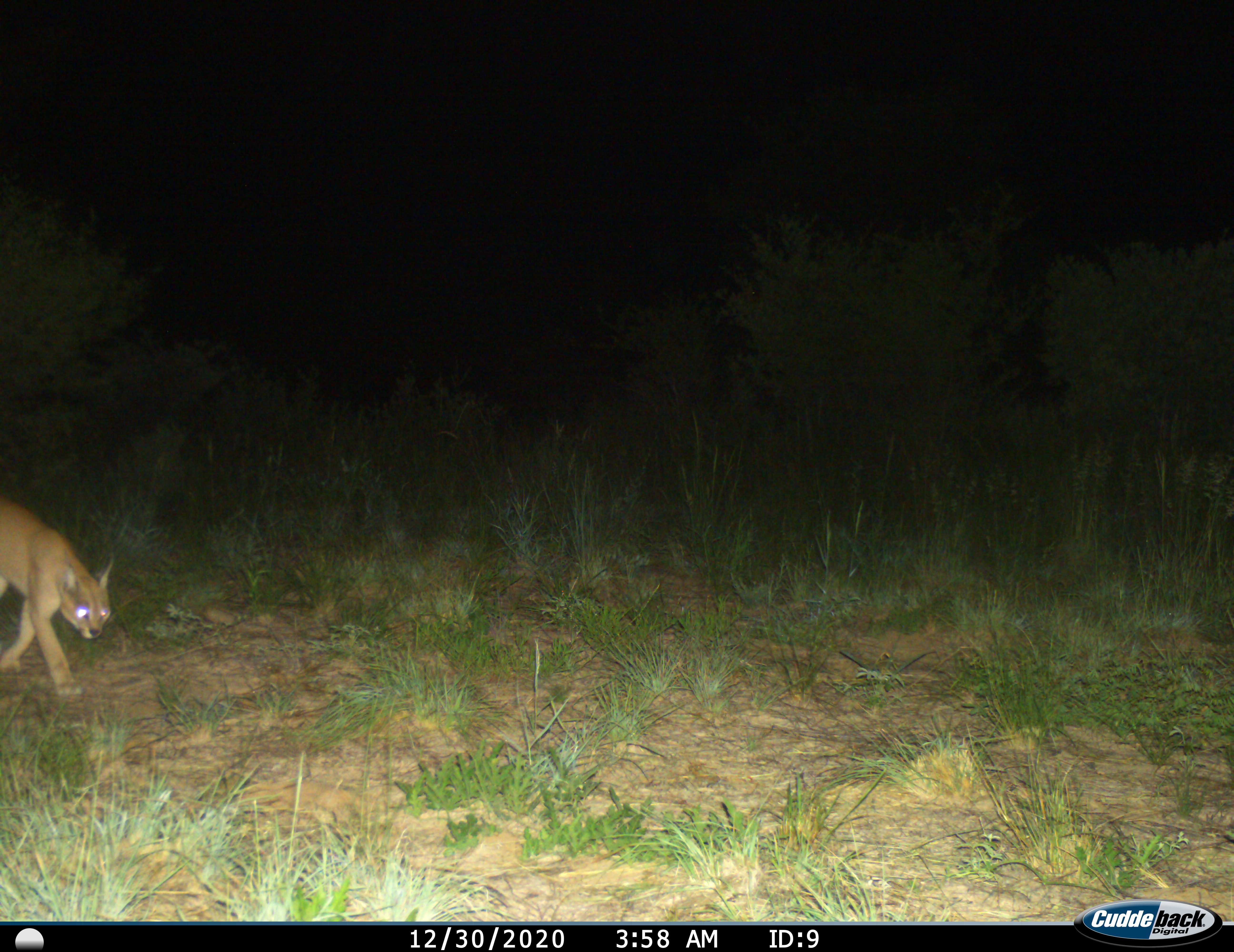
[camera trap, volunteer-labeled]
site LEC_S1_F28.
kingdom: Animalia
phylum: Chordata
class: Mammalia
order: Carnivora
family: Felidae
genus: Caracal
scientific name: Caracal caracal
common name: caracal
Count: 1.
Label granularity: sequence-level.